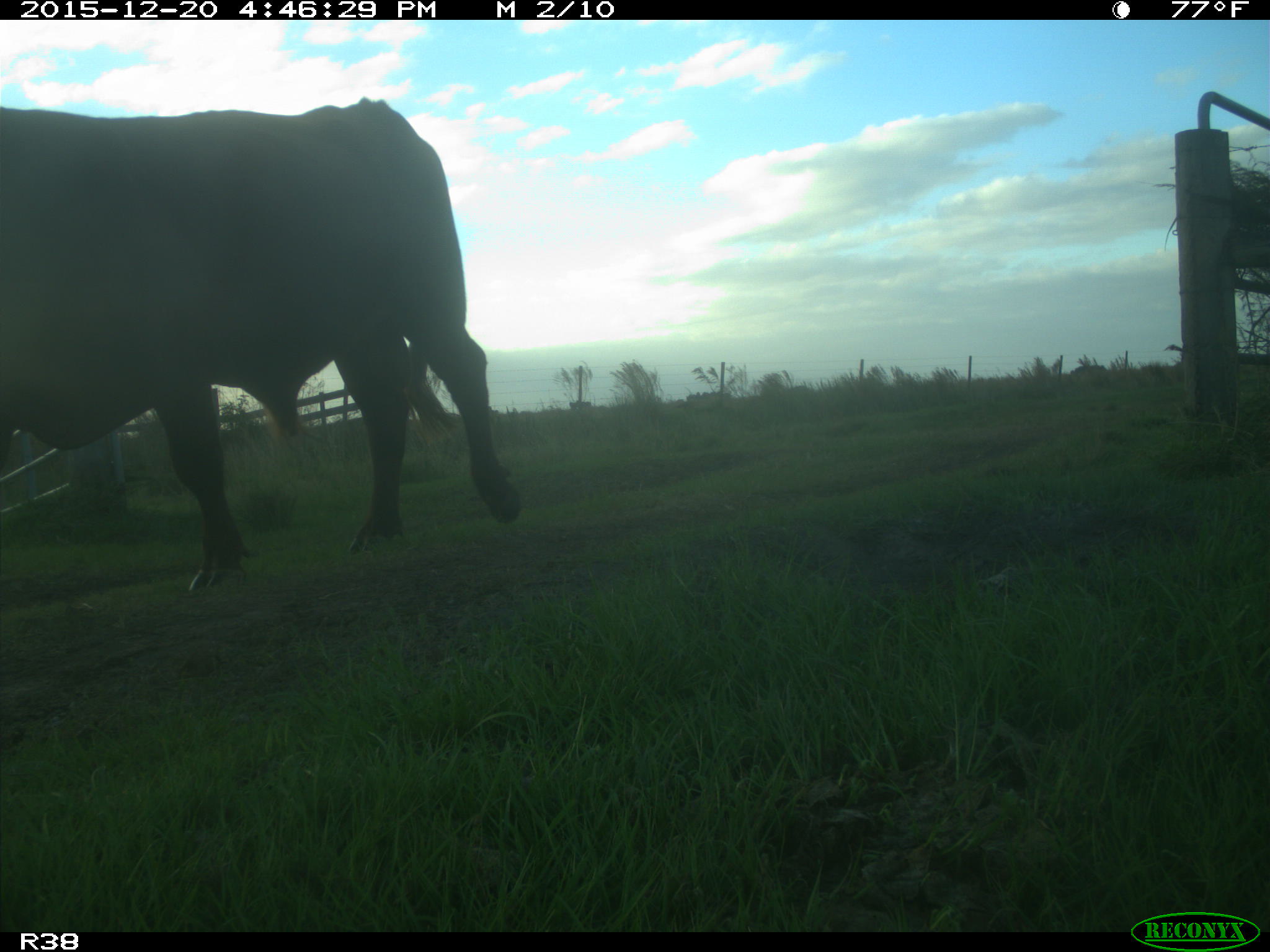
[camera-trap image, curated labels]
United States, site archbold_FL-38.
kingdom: Animalia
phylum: Chordata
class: Mammalia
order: Artiodactyla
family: Bovidae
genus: Bos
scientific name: Bos taurus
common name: domestic cow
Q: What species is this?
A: Bos taurus (domestic cow).